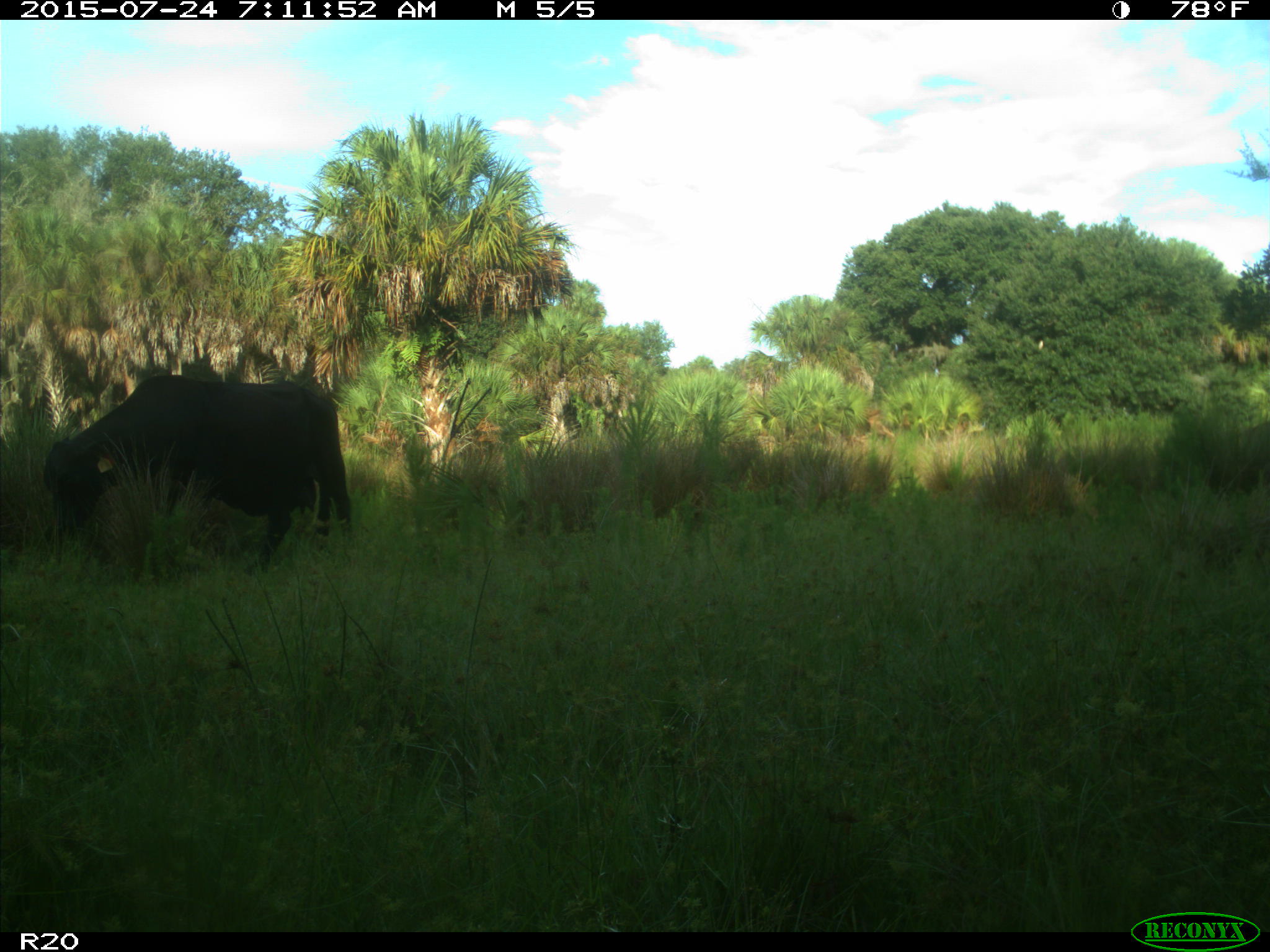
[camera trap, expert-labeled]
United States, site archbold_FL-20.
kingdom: Animalia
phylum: Chordata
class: Mammalia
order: Artiodactyla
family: Bovidae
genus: Bos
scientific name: Bos taurus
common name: domestic cow